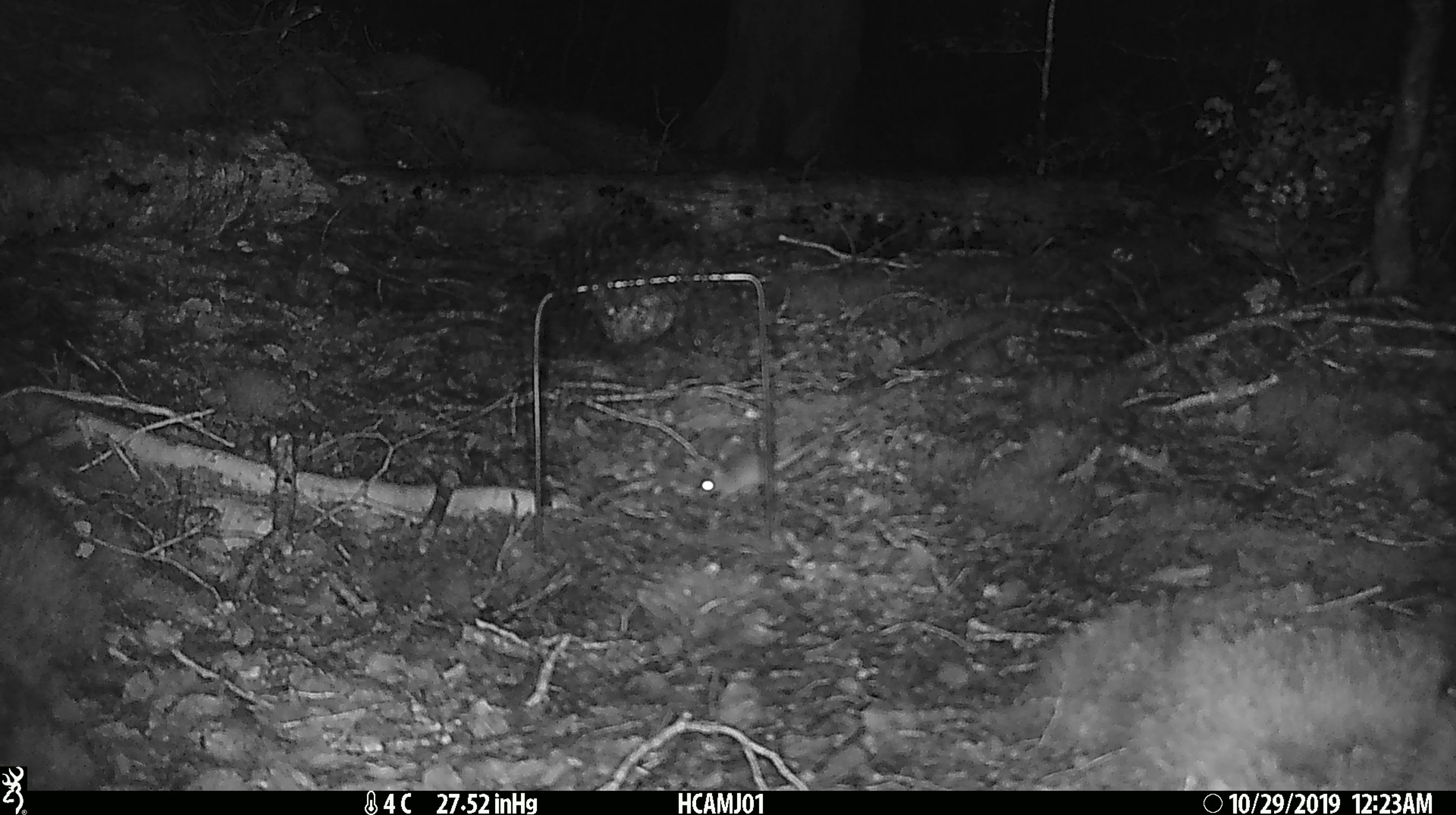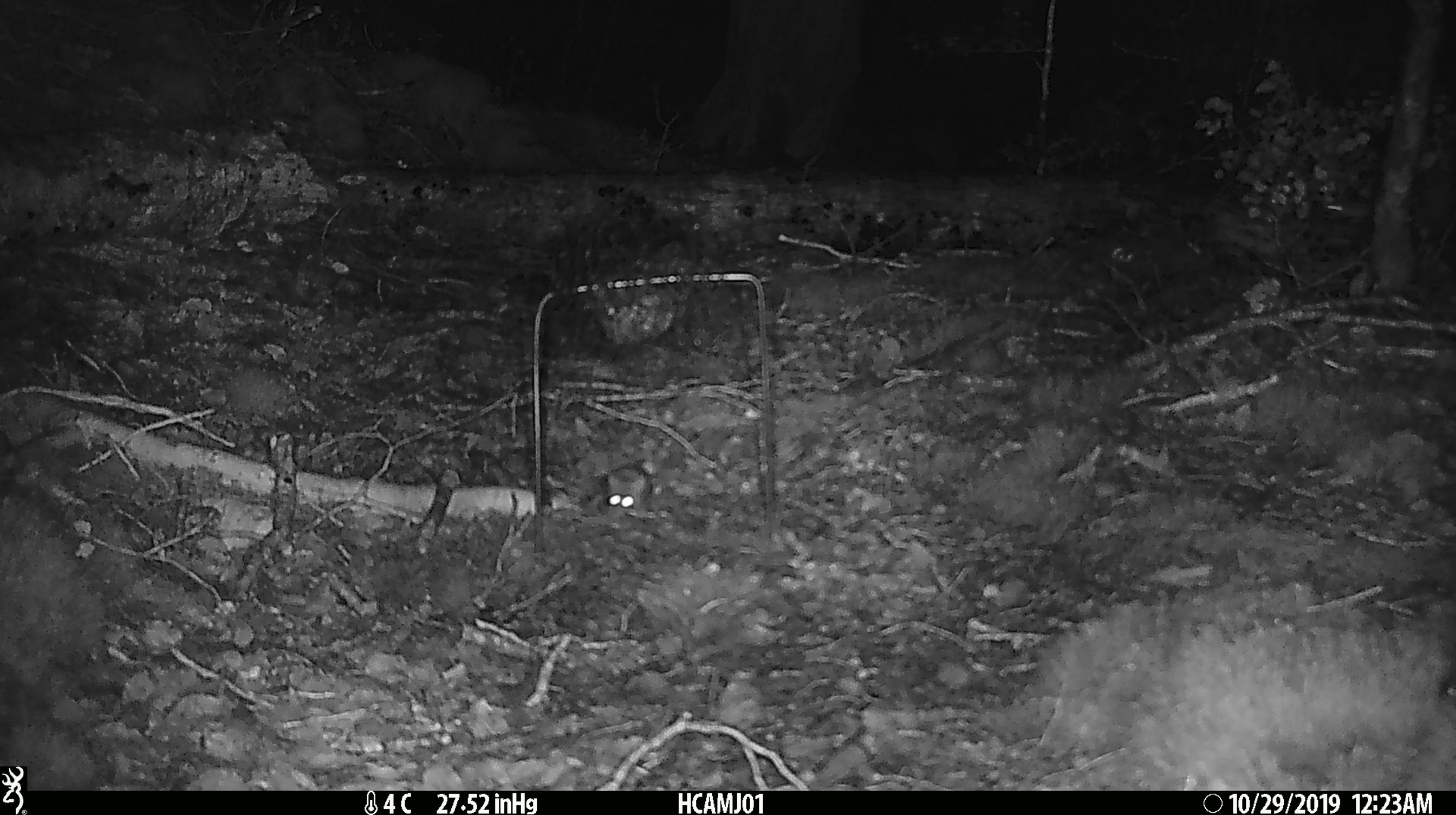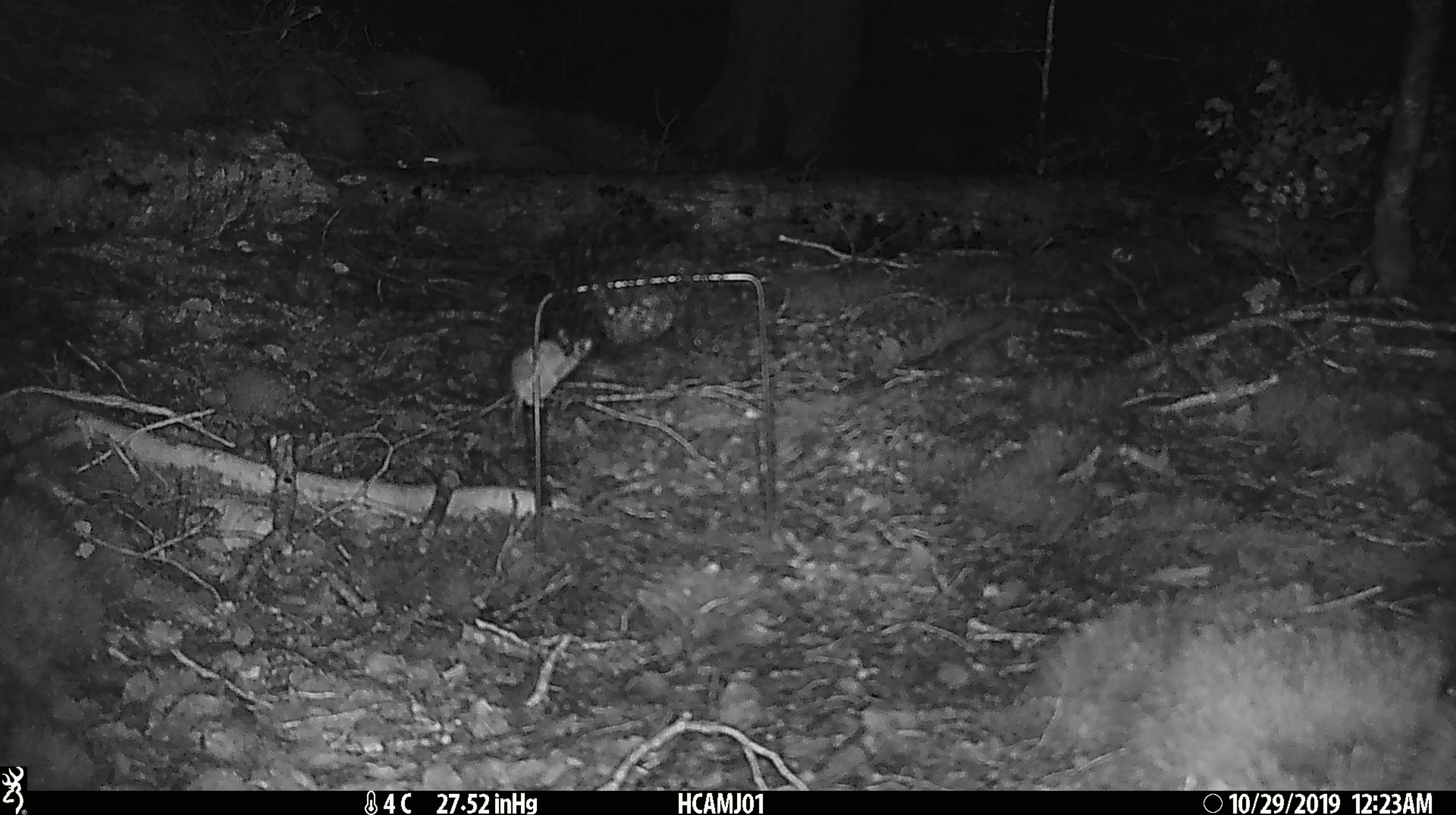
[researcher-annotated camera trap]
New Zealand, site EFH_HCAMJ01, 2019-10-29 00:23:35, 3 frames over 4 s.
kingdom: Animalia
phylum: Chordata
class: Mammalia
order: Rodentia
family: Muridae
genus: Mus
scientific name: Mus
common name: mouse